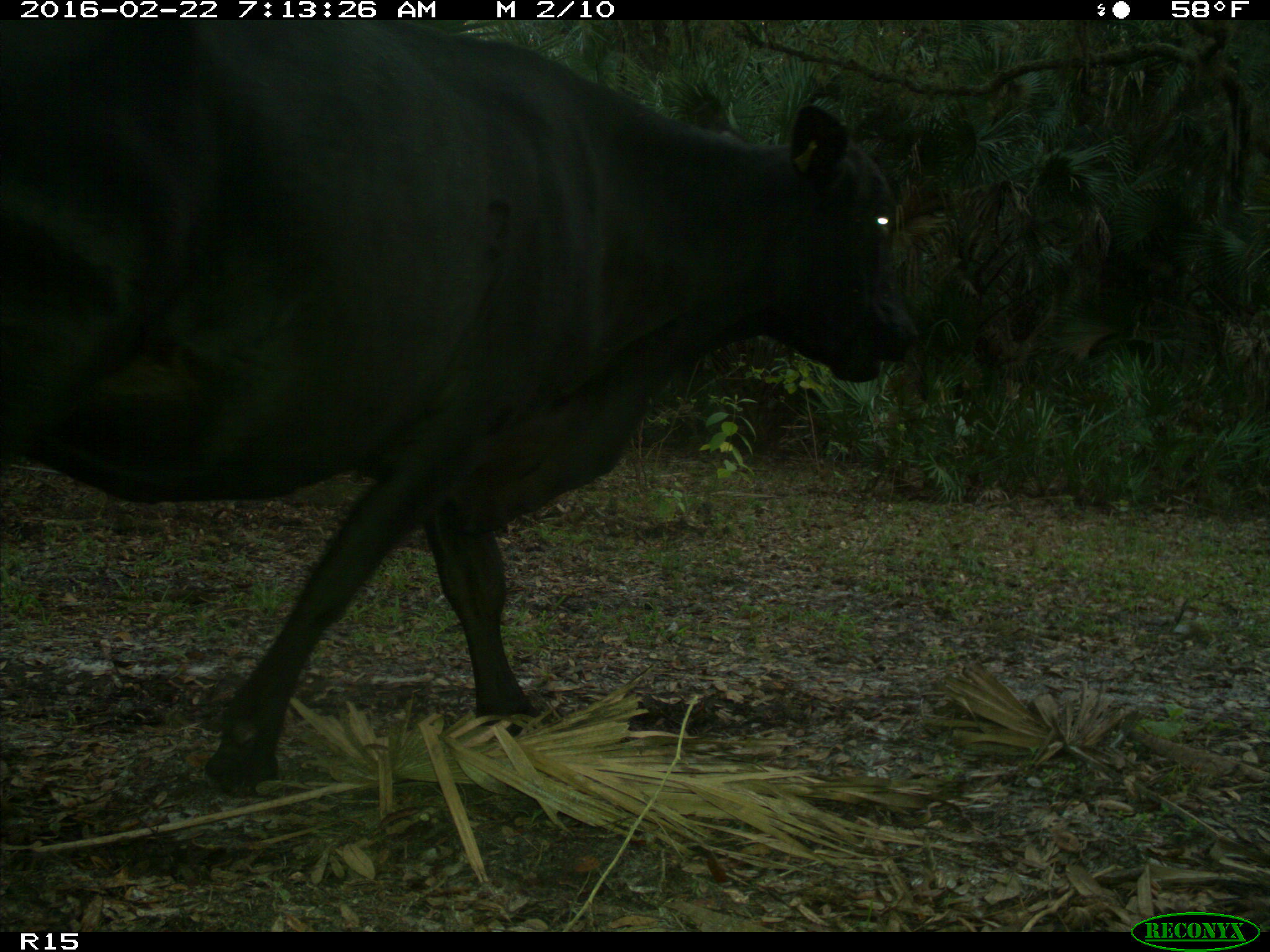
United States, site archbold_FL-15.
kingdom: Animalia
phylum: Chordata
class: Mammalia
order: Artiodactyla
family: Bovidae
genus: Bos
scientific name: Bos taurus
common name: domestic cow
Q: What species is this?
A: Bos taurus (domestic cow).